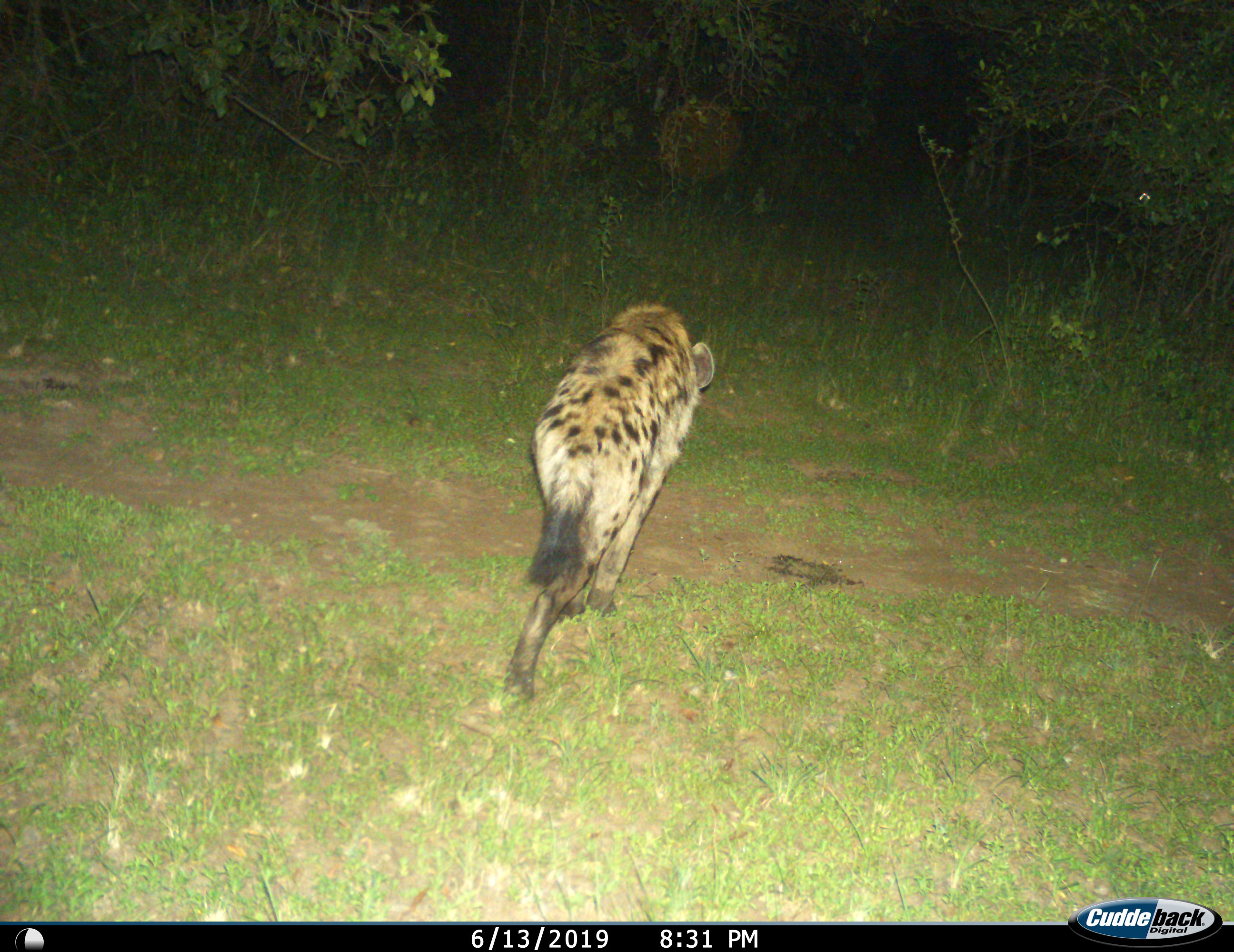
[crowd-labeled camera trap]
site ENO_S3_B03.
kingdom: Animalia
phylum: Chordata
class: Mammalia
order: Carnivora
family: Hyaenidae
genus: Crocuta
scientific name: Crocuta crocuta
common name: spotted hyena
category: hyenaspotted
Hyenaspotted (spotted hyena) (Crocuta crocuta), count 1. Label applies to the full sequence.